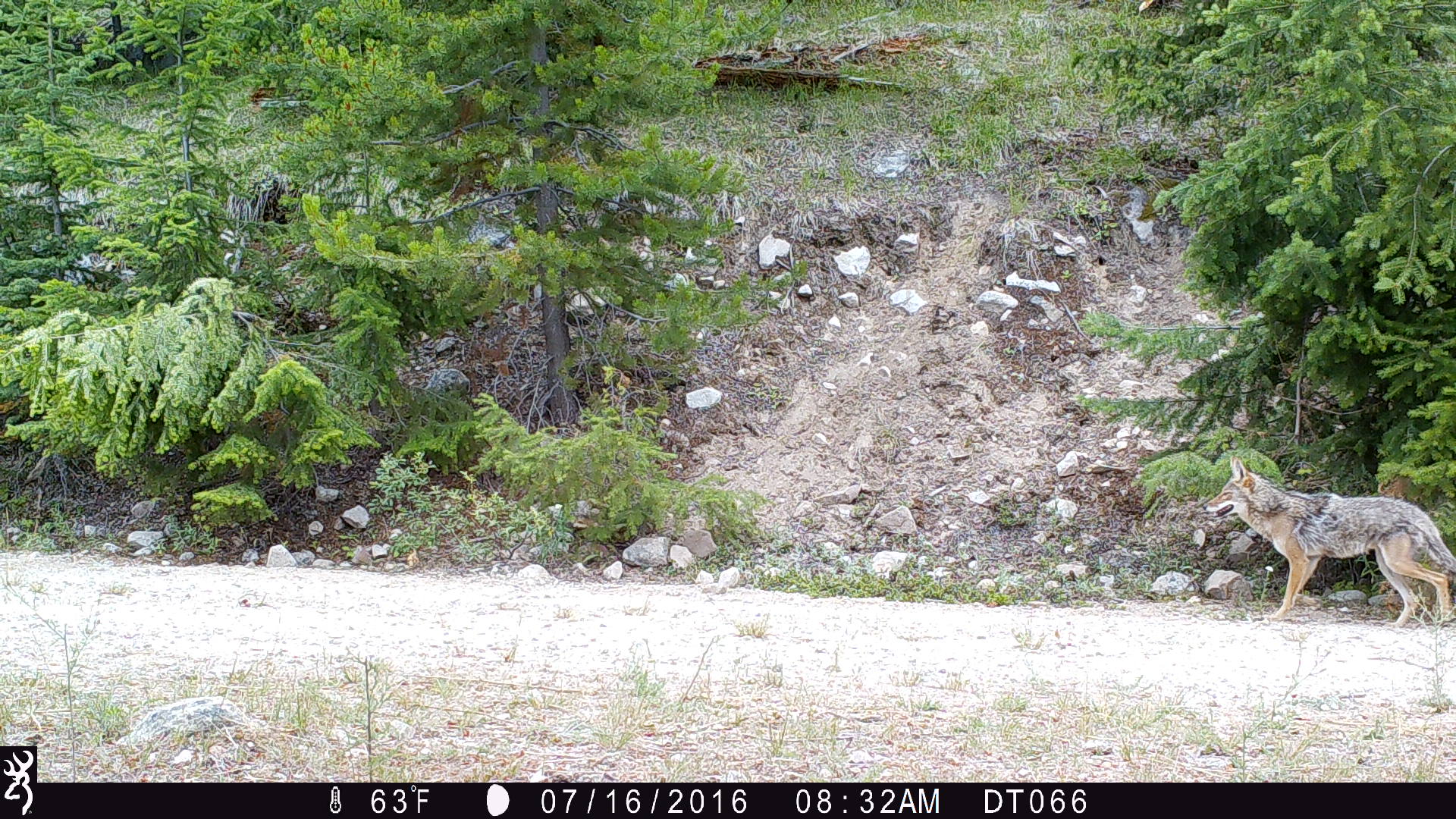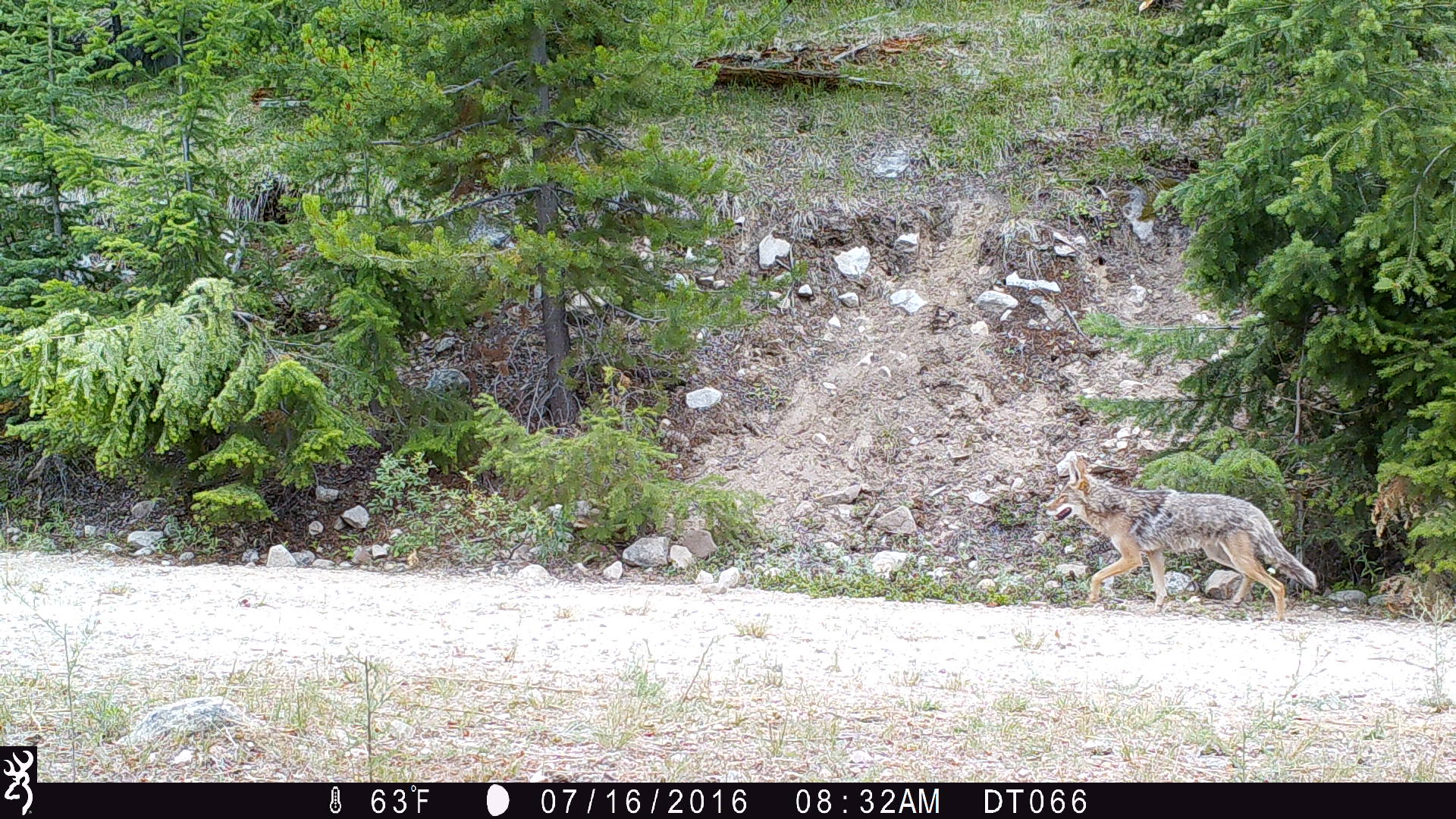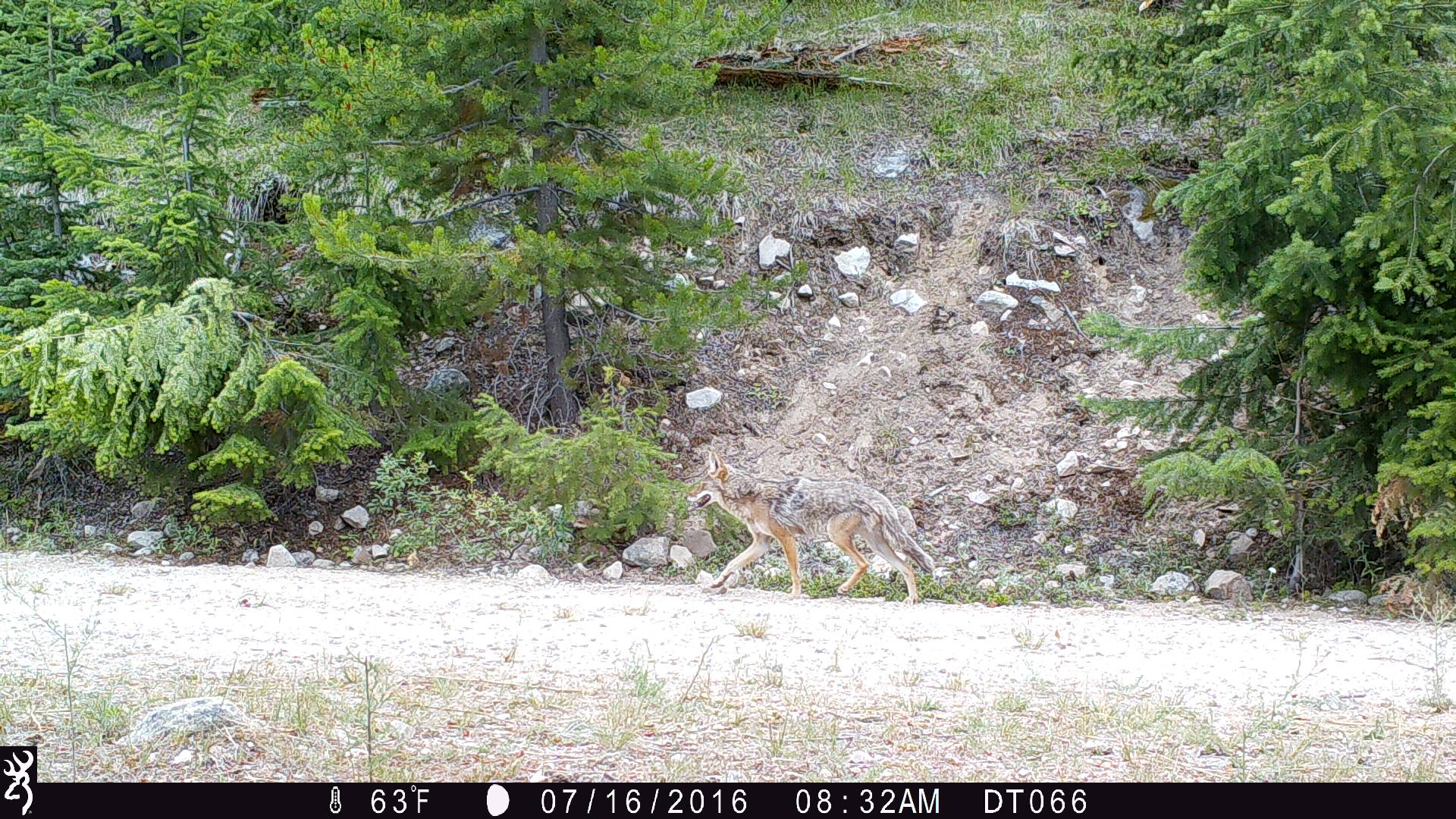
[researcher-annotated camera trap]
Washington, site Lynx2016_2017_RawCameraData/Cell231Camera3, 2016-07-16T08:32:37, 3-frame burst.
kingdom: Animalia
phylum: Chordata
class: Mammalia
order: Carnivora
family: Canidae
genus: Canis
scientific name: Canis latrans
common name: coyote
Canis latrans (coyote). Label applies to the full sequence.